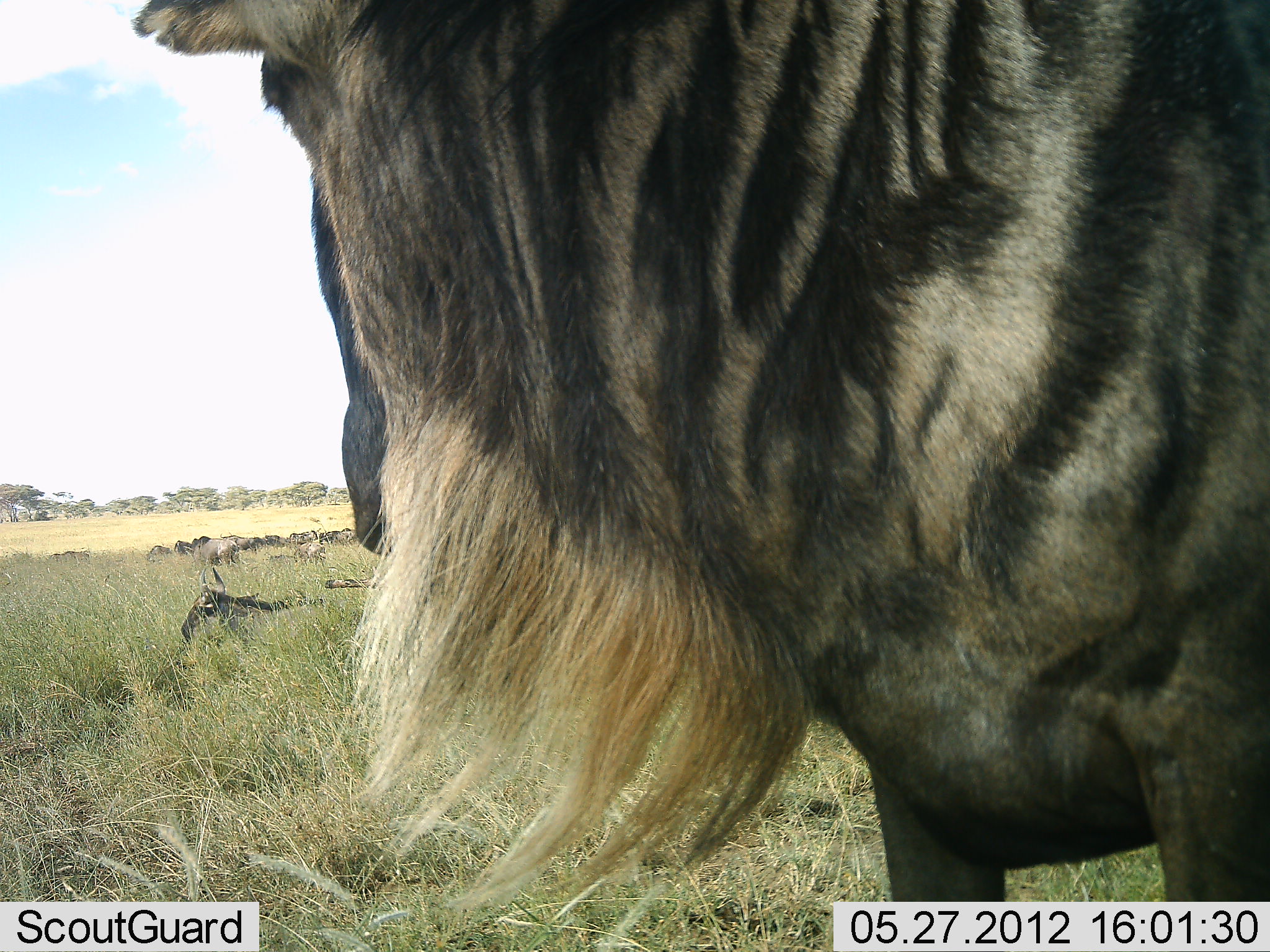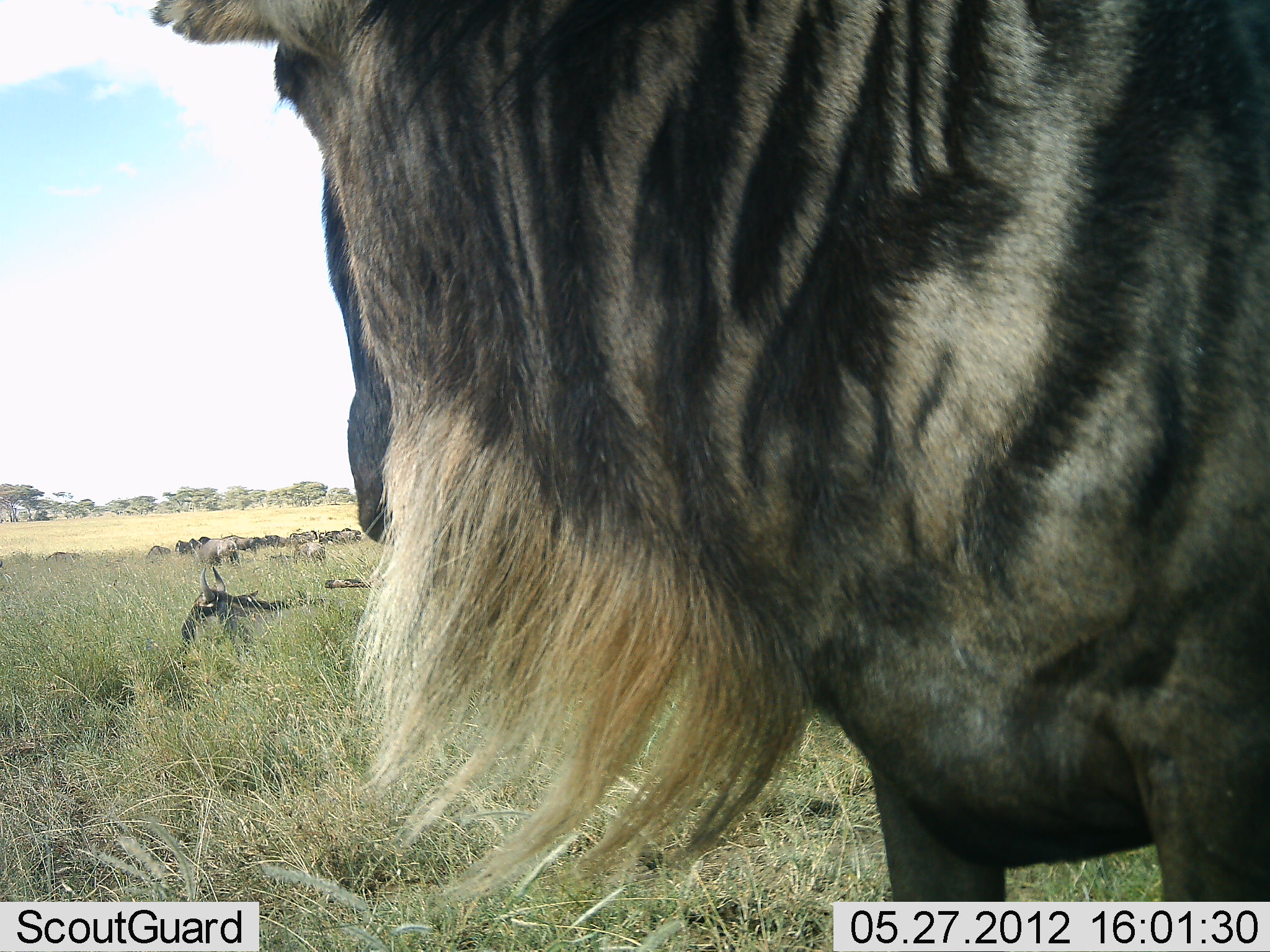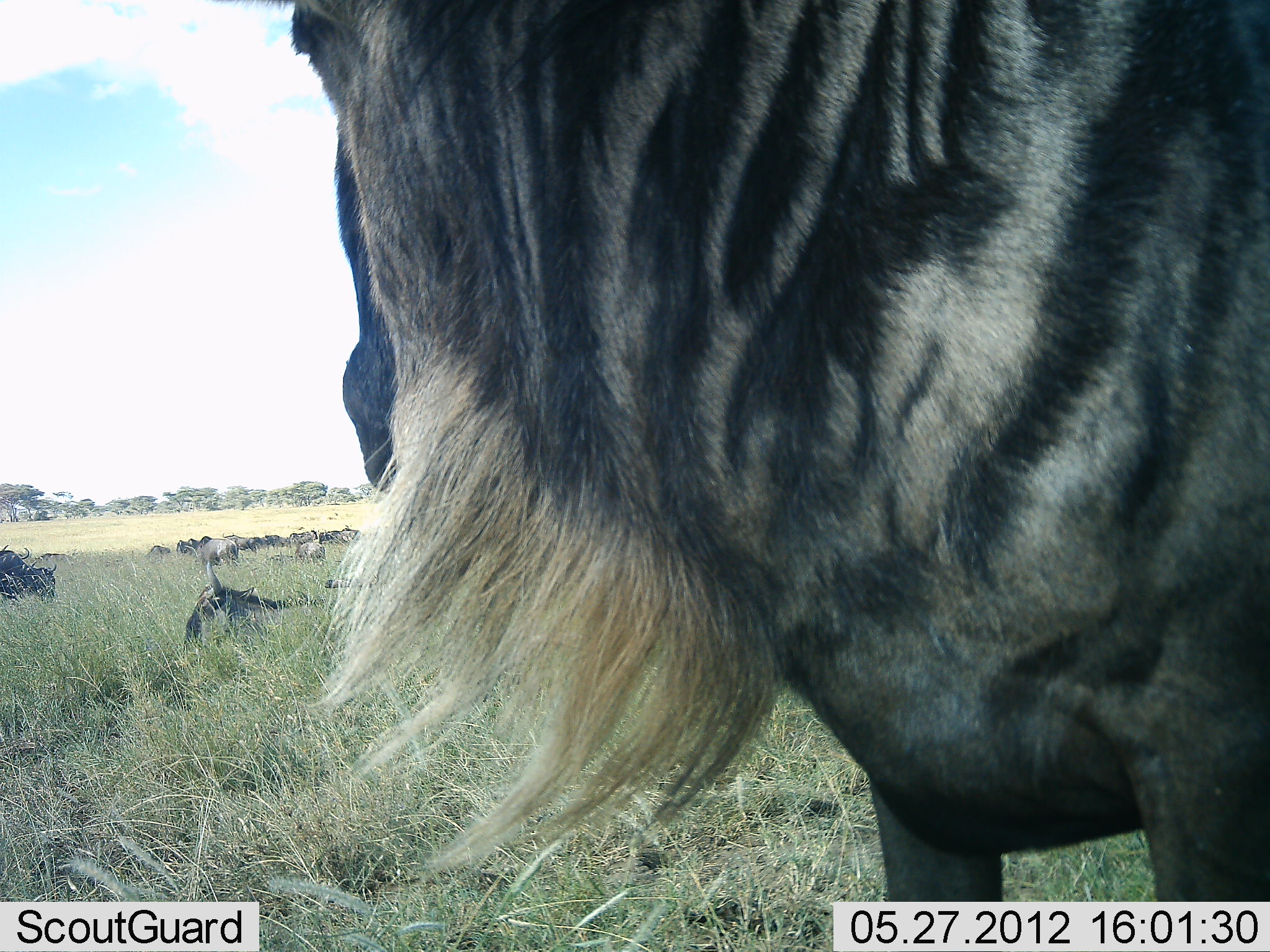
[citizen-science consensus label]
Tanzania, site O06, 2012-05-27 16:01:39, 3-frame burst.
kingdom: Animalia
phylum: Chordata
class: Mammalia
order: Artiodactyla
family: Bovidae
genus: Connochaetes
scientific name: Connochaetes taurinus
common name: blue wildebeest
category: wildebeest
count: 11-50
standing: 94%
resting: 79%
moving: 18%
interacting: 0%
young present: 3%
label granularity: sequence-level